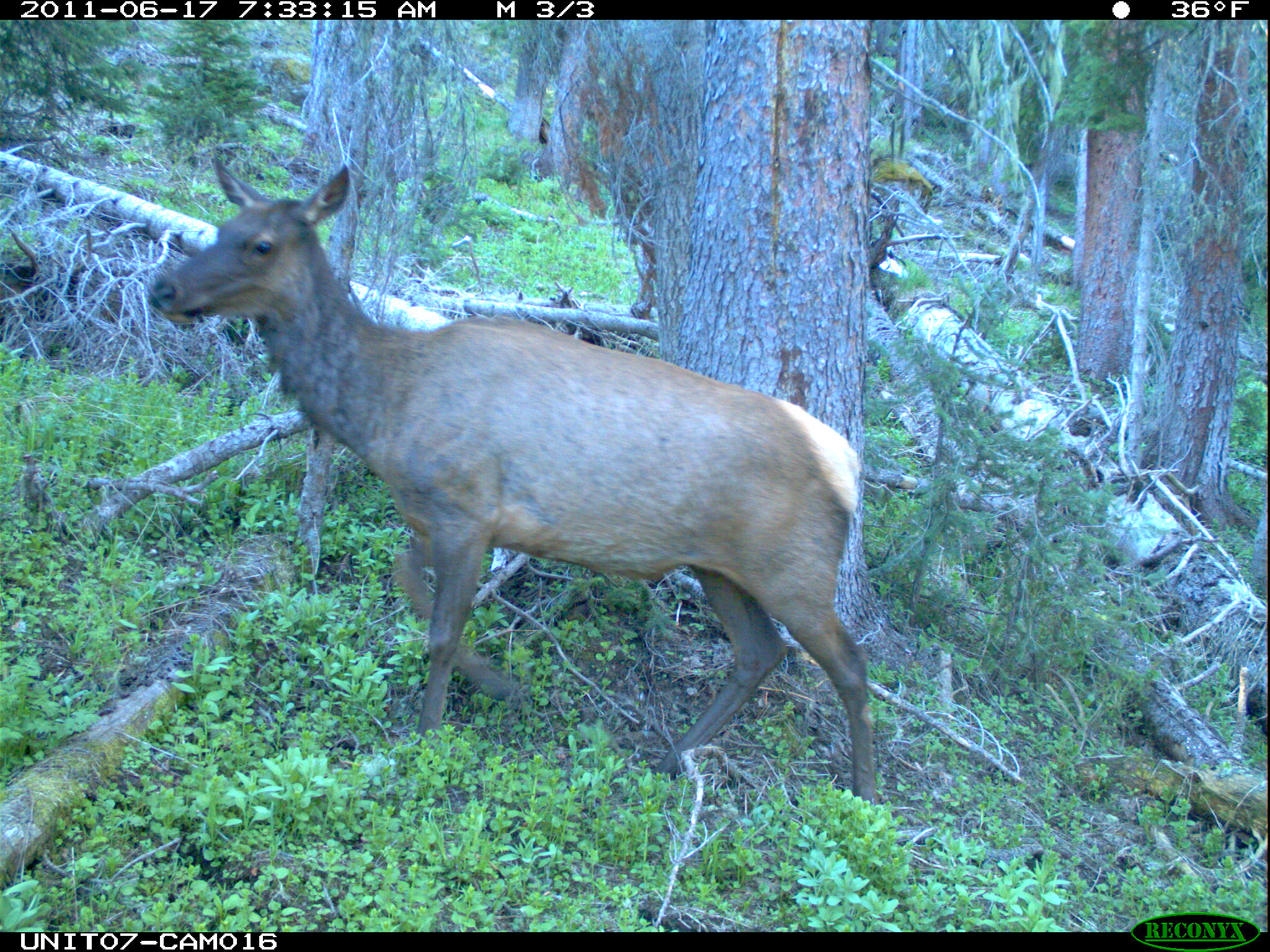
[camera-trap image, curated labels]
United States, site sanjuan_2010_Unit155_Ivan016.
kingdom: Animalia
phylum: Chordata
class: Mammalia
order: Artiodactyla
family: Cervidae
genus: Cervus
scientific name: Cervus elaphus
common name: red deer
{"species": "Cervus elaphus (red deer)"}